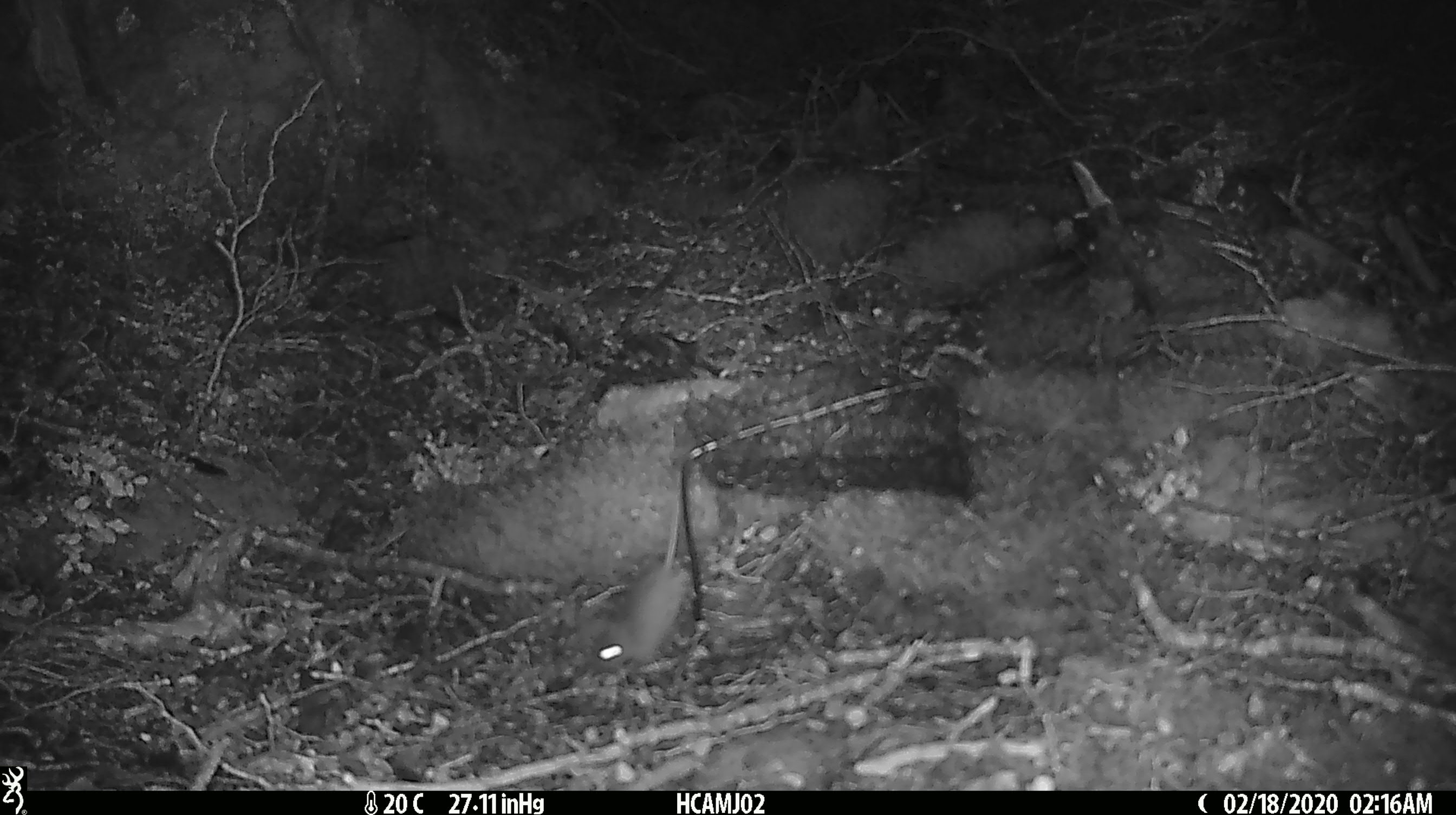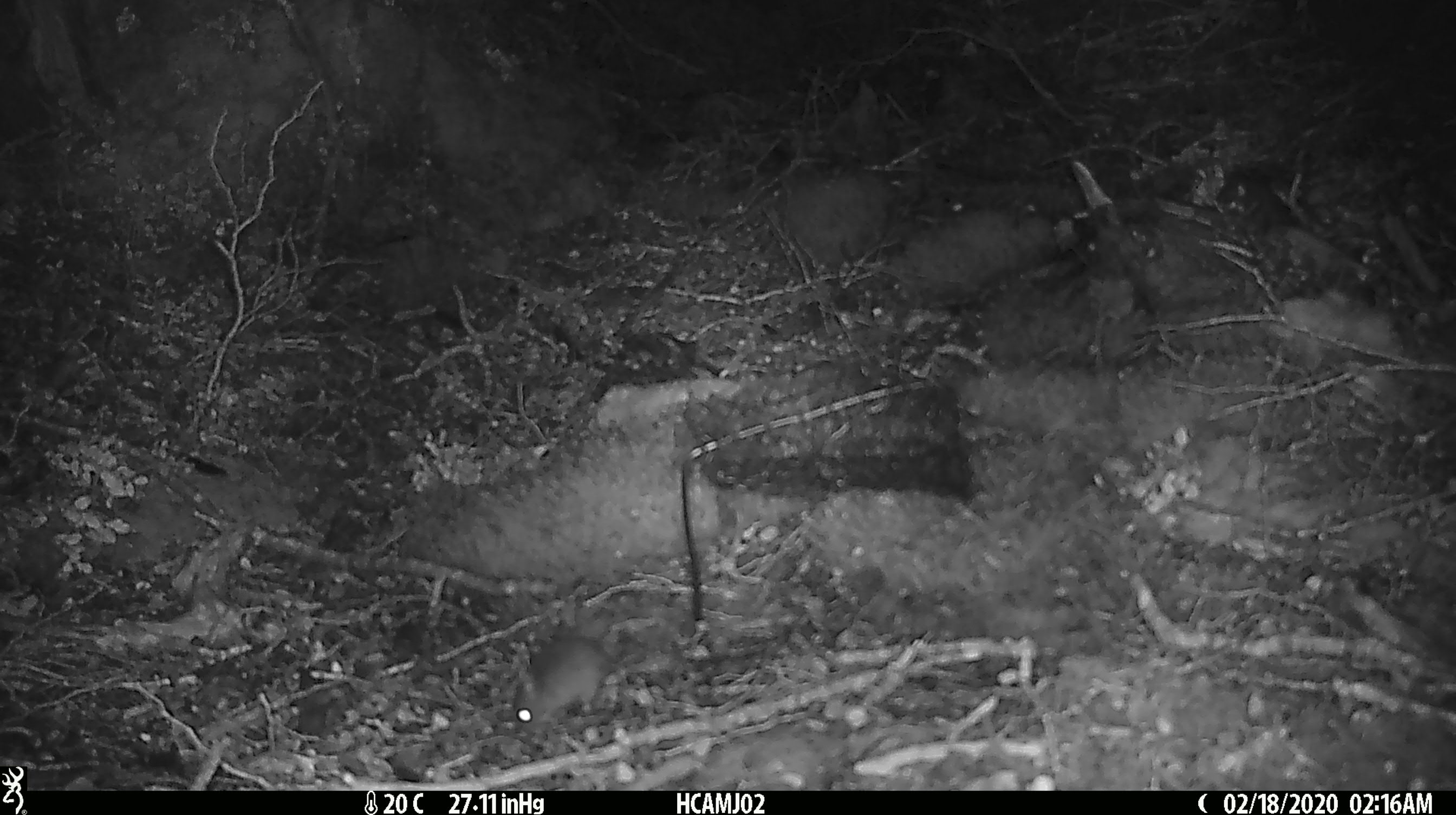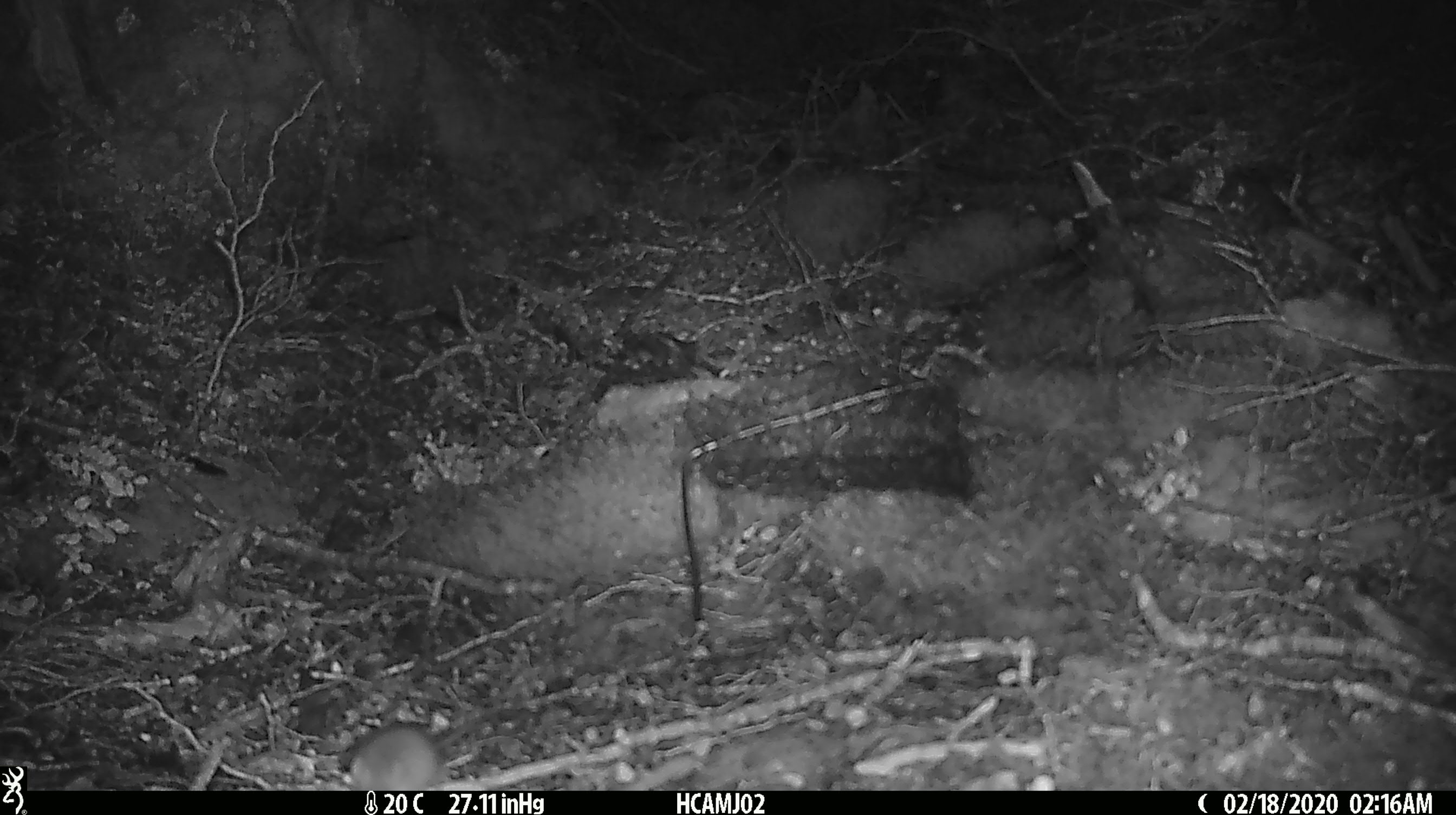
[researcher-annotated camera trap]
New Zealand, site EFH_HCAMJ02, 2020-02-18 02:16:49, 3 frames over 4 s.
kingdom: Animalia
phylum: Chordata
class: Mammalia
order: Rodentia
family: Muridae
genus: Mus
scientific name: Mus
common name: mouse